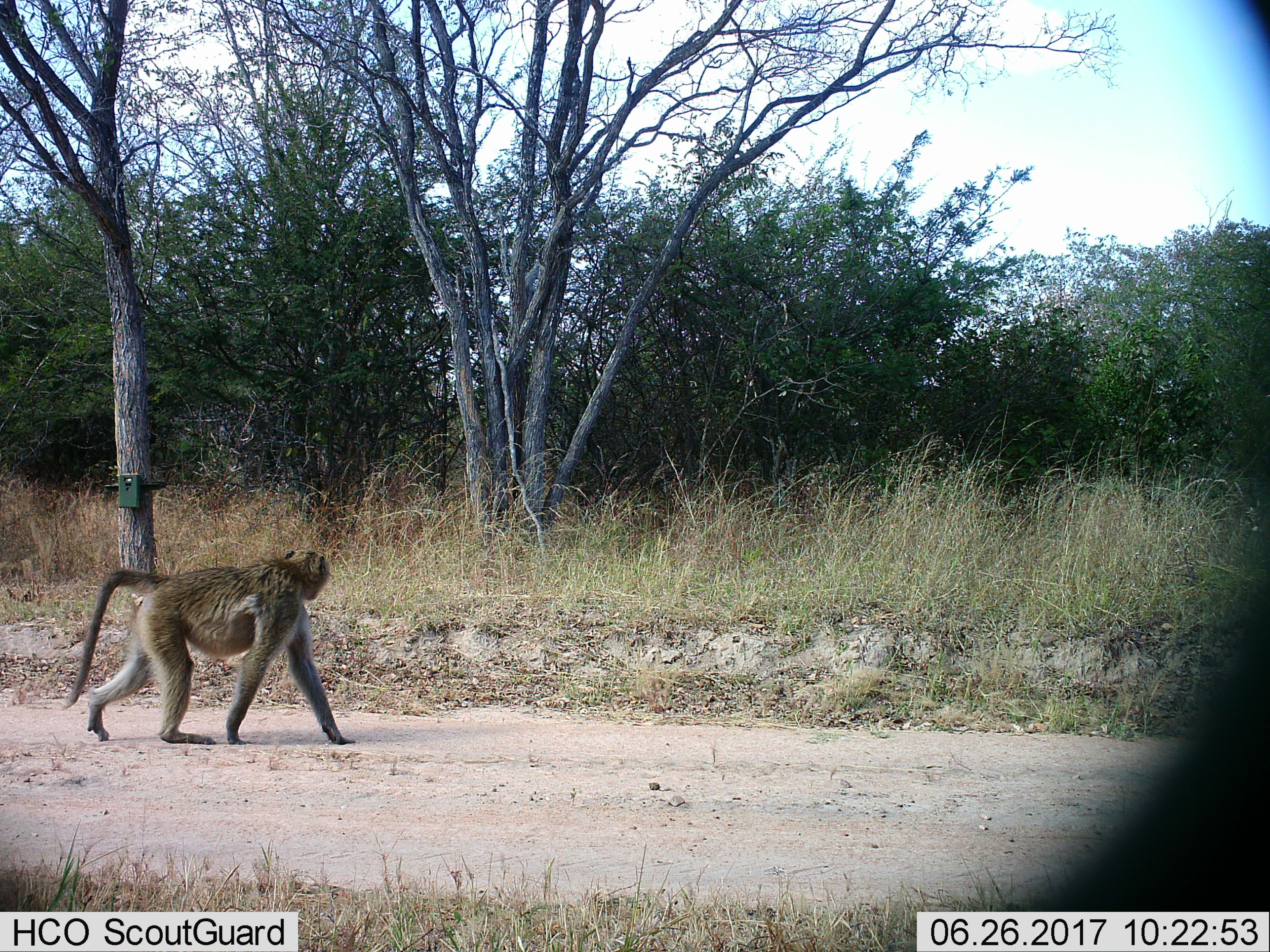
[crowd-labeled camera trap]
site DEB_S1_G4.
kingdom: Animalia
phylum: Chordata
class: Mammalia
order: Primates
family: Cercopithecidae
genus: Papio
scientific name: Papio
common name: baboon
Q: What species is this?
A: Baboon (Papio).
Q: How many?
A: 1.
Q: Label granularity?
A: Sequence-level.